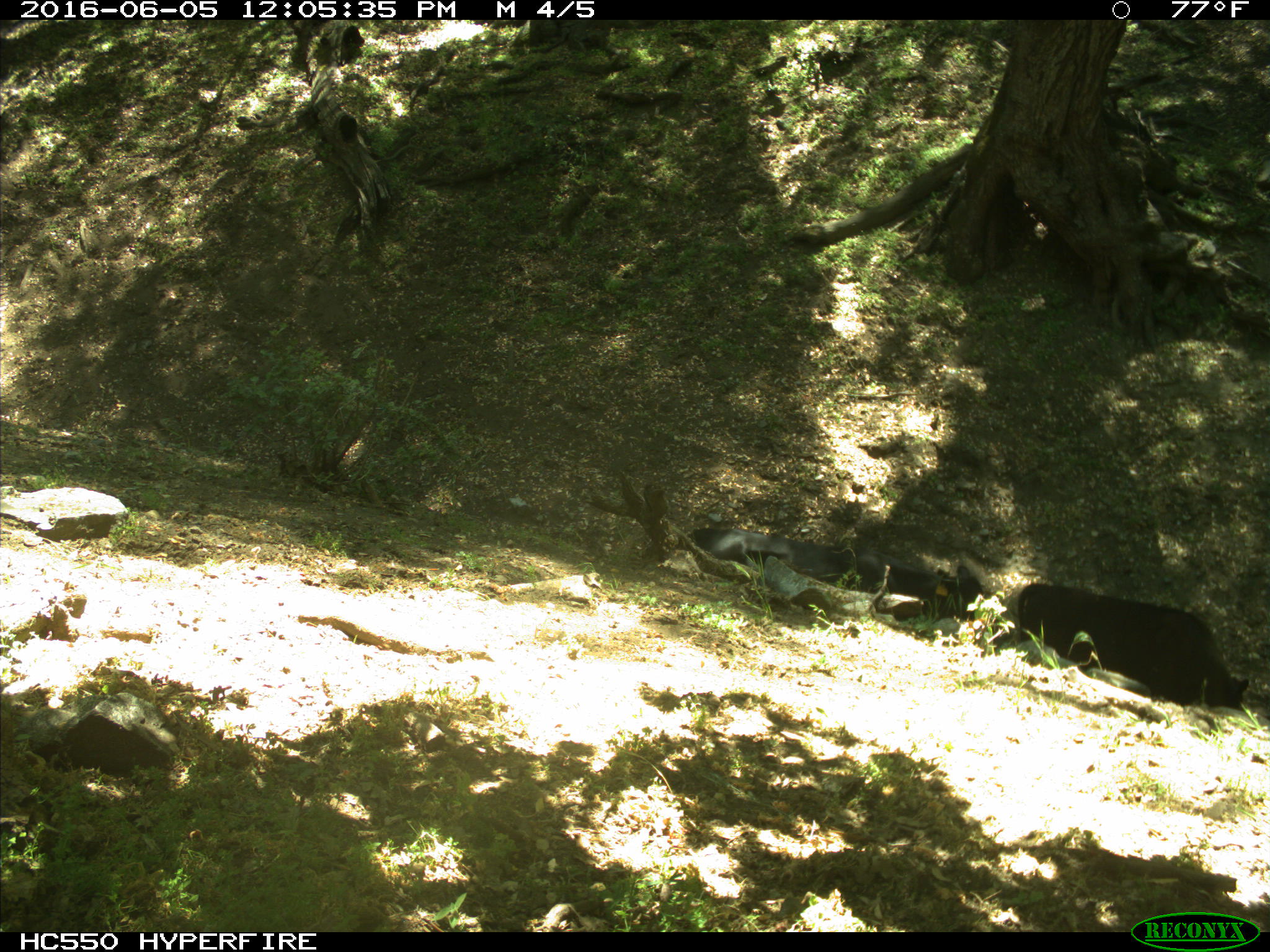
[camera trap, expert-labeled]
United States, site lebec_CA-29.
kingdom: Animalia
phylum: Chordata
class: Mammalia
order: Artiodactyla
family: Bovidae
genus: Bos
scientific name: Bos taurus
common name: domestic cow